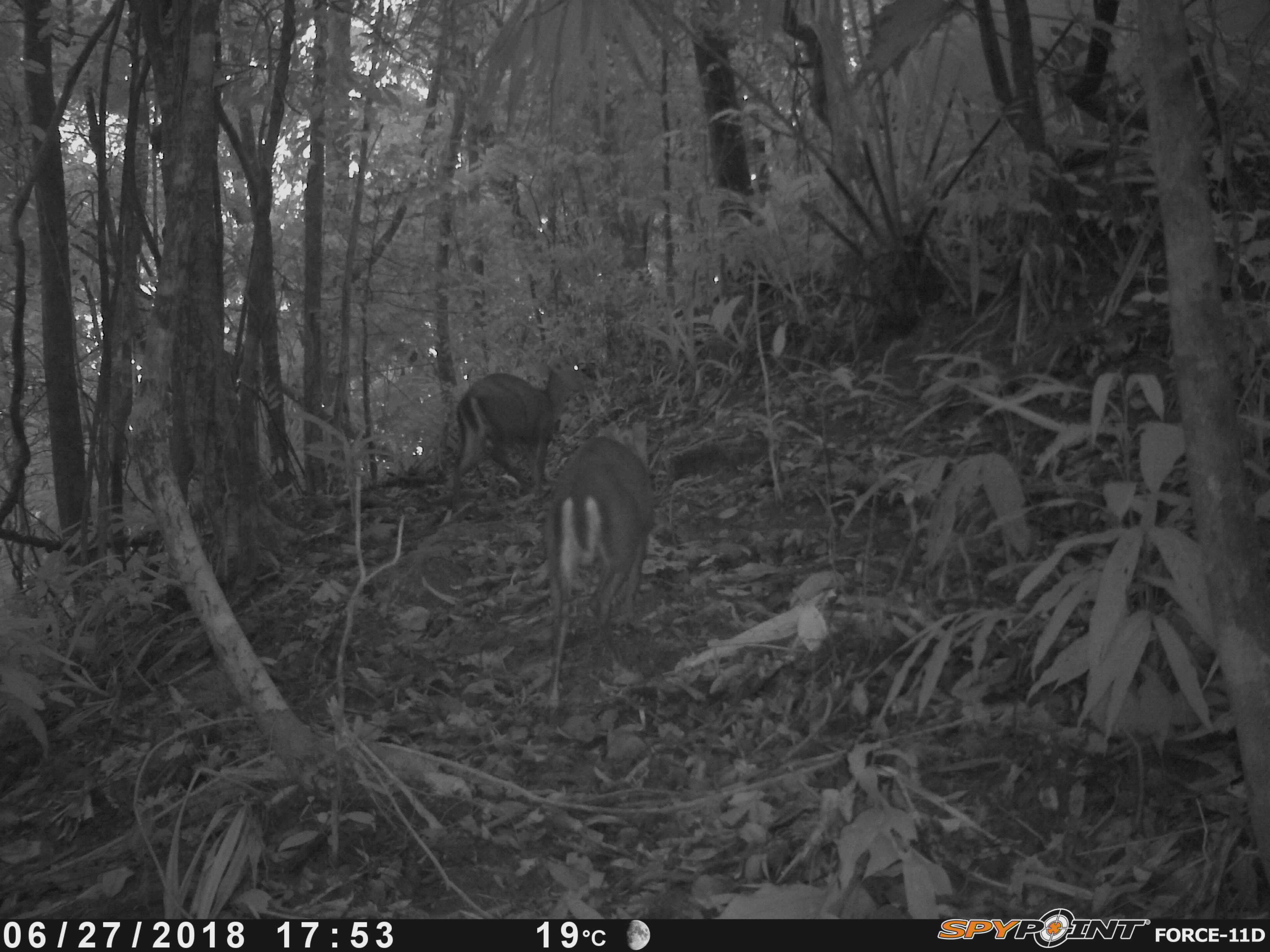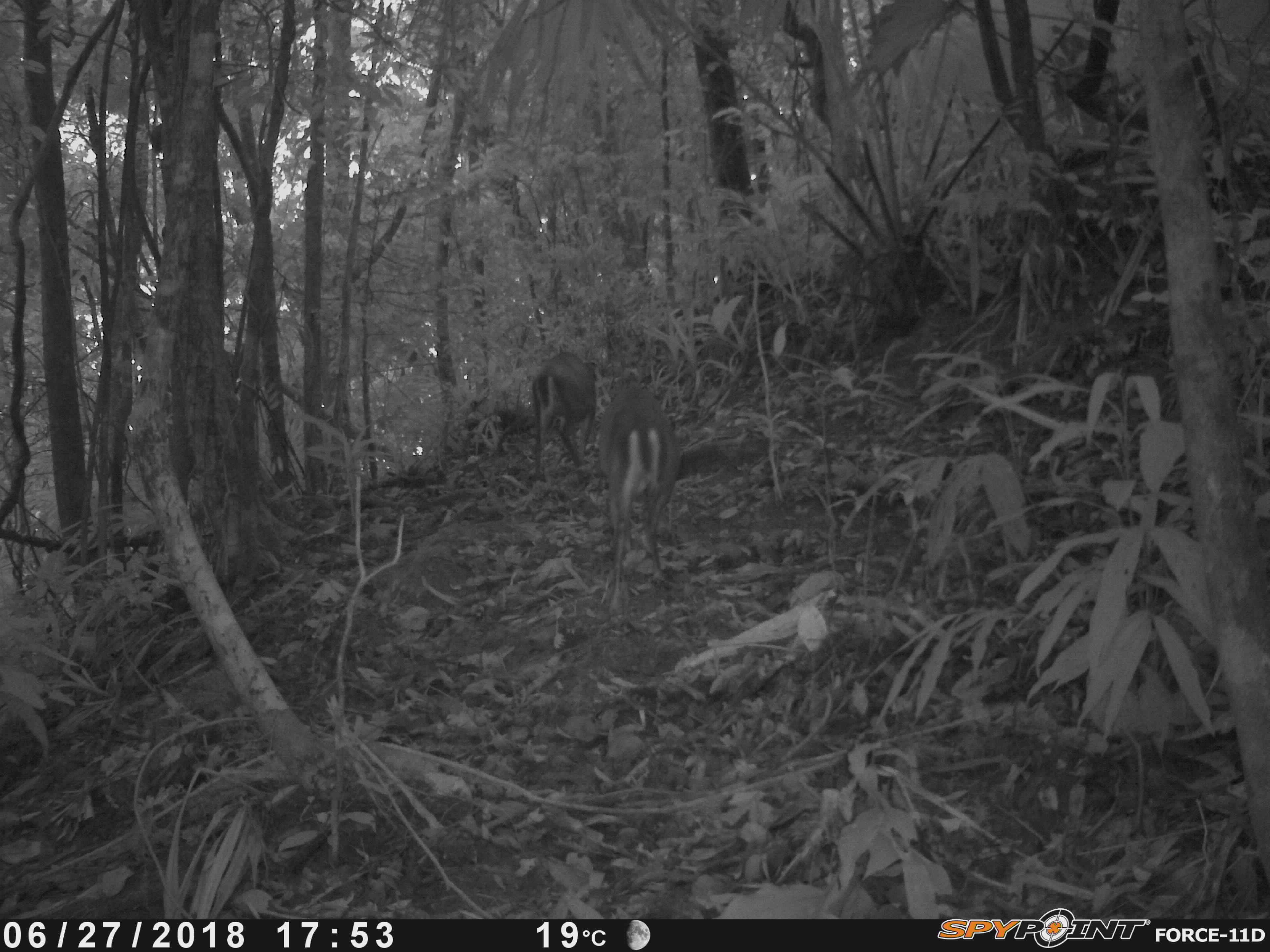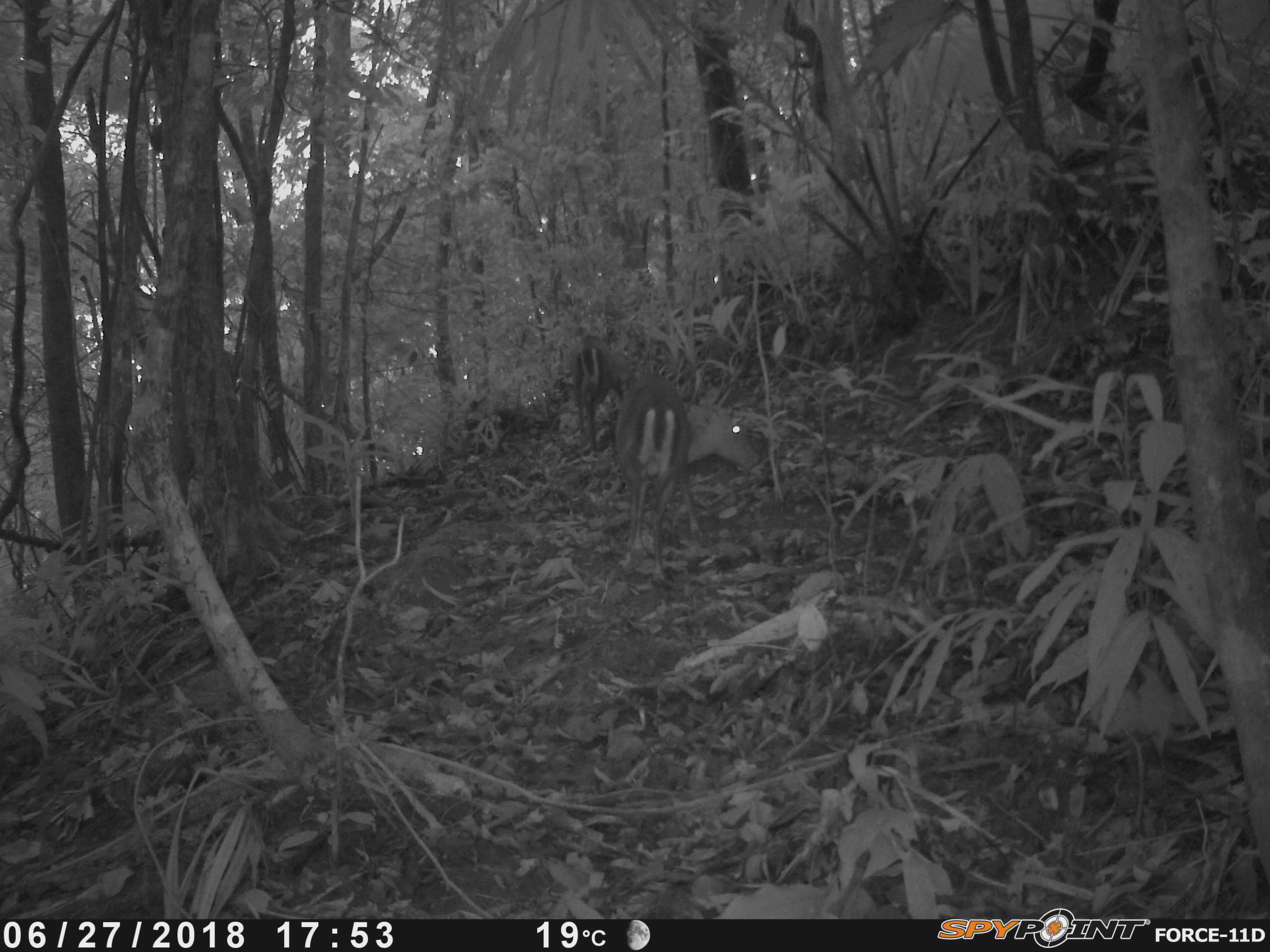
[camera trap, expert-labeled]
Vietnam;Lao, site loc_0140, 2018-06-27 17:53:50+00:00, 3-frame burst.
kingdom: Animalia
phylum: Chordata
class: Mammalia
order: Artiodactyla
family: Cervidae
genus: Muntiacus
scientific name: Muntiacus rooseveltorum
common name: roosevelt's muntjac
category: roosevelts muntjac group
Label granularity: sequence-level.